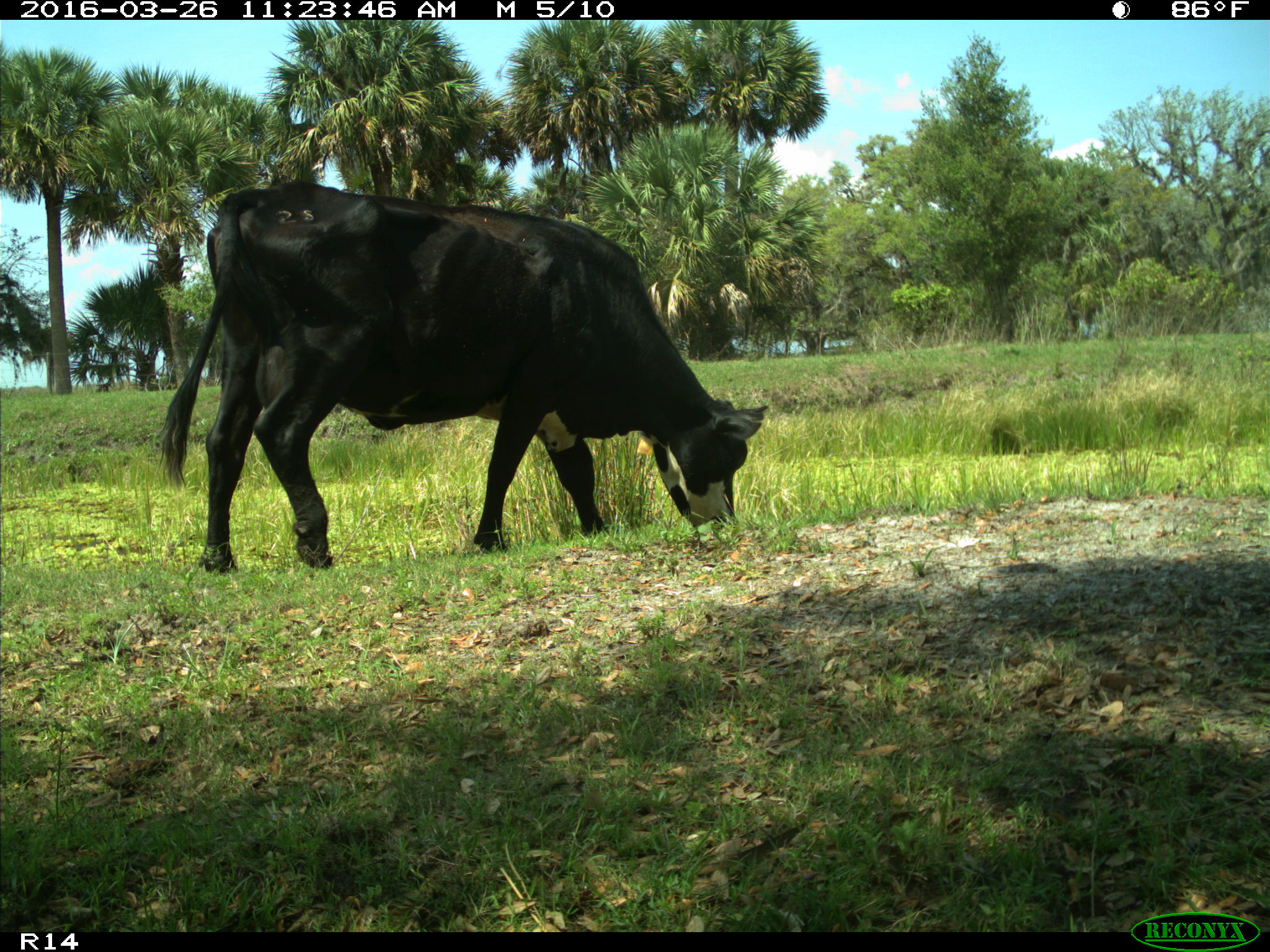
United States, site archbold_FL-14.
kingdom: Animalia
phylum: Chordata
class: Mammalia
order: Artiodactyla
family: Bovidae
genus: Bos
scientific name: Bos taurus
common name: domestic cow